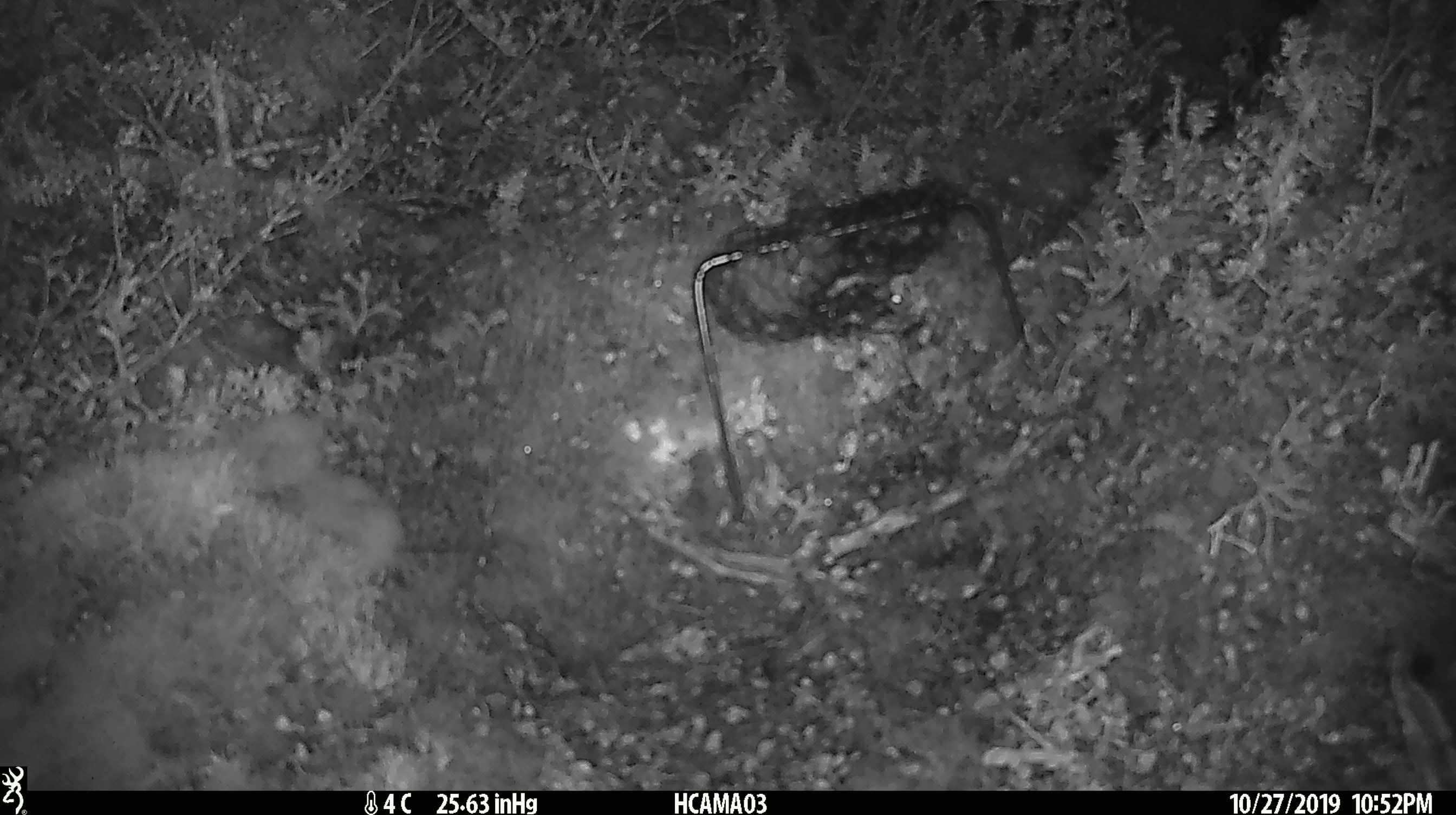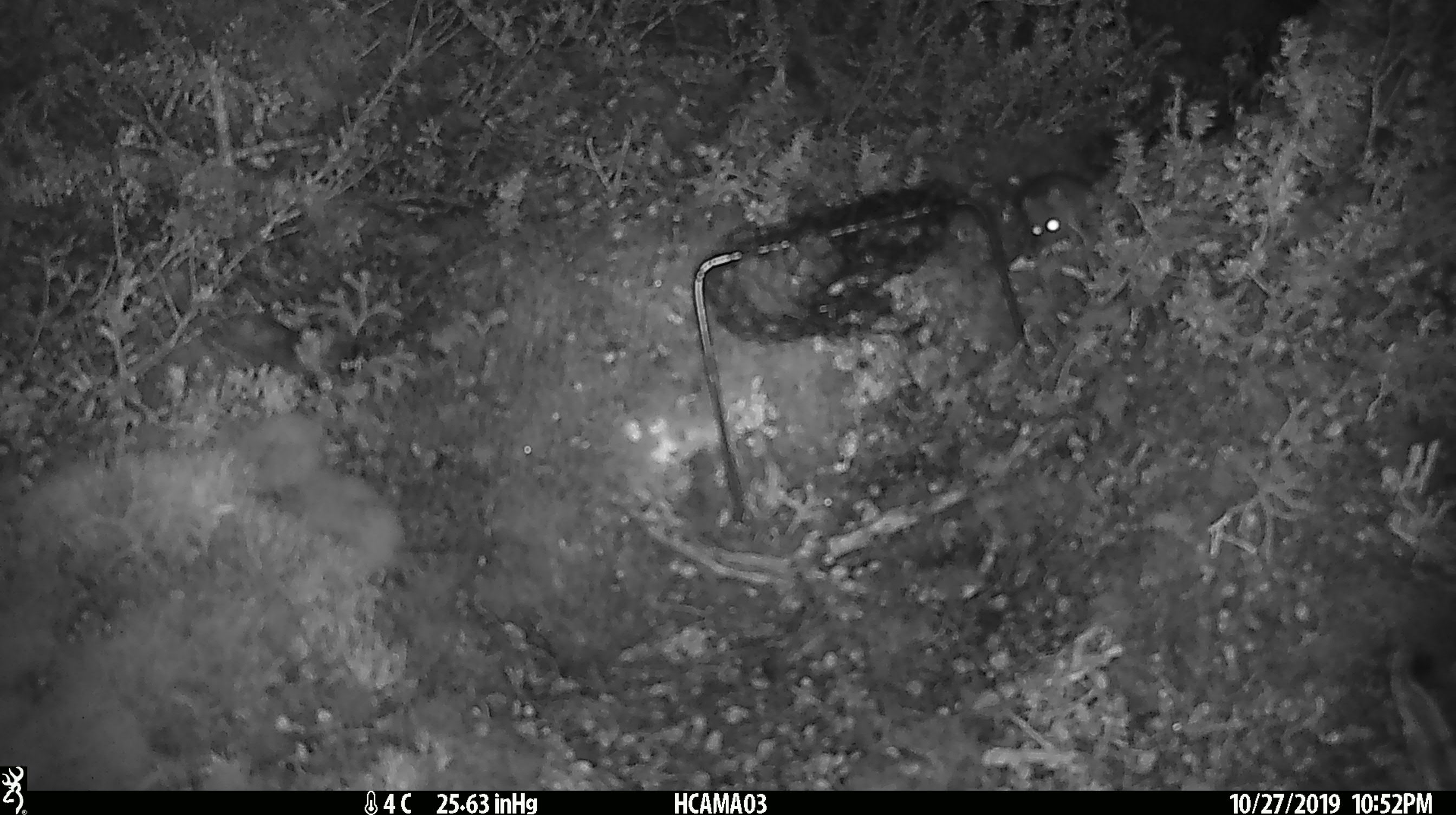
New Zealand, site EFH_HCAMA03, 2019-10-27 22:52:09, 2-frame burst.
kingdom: Animalia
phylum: Chordata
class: Mammalia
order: Rodentia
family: Muridae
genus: Mus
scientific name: Mus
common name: mouse